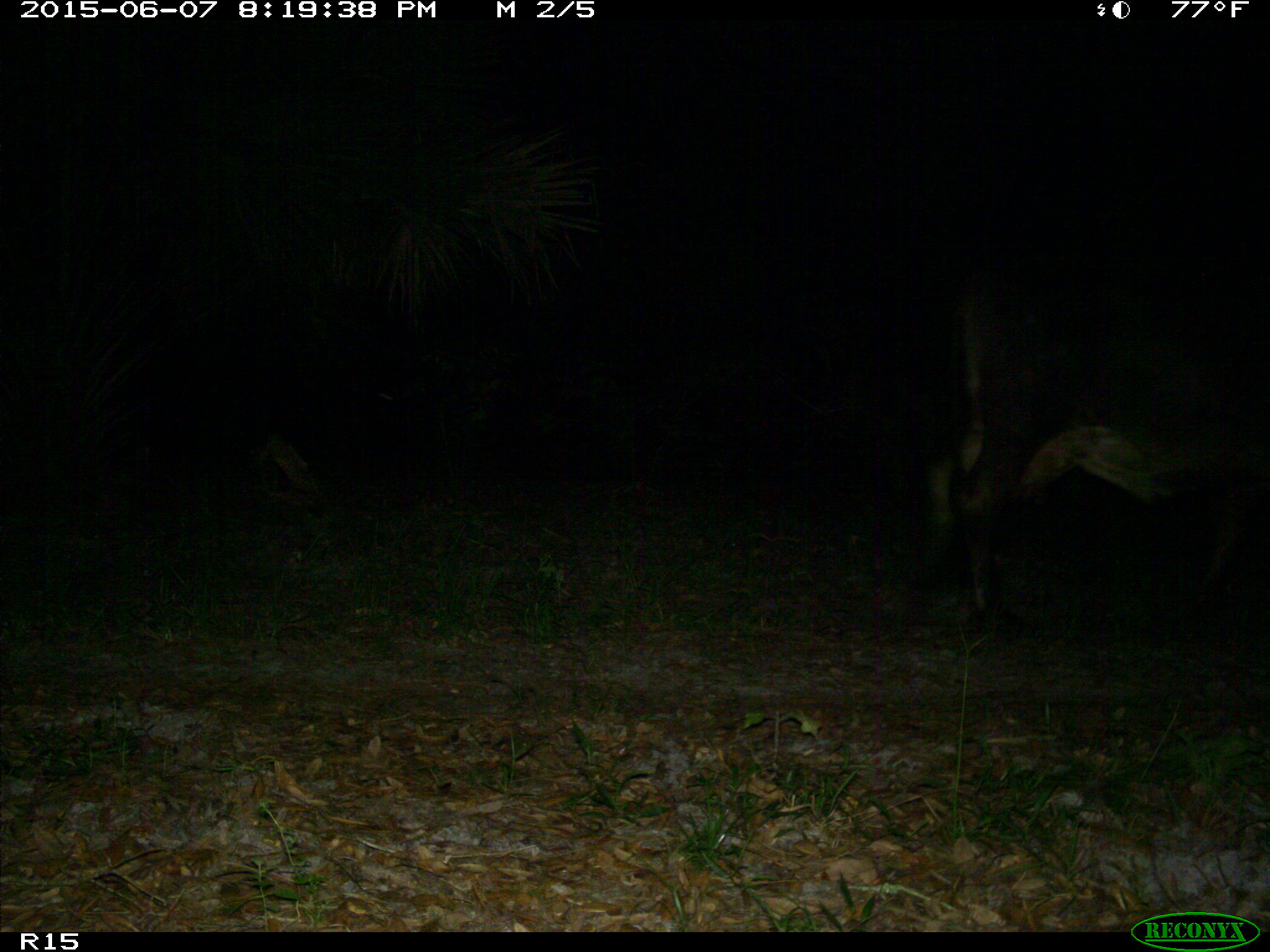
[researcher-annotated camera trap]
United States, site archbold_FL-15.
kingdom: Animalia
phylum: Chordata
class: Mammalia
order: Artiodactyla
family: Bovidae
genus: Bos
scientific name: Bos taurus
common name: domestic cow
Bos taurus (domestic cow).